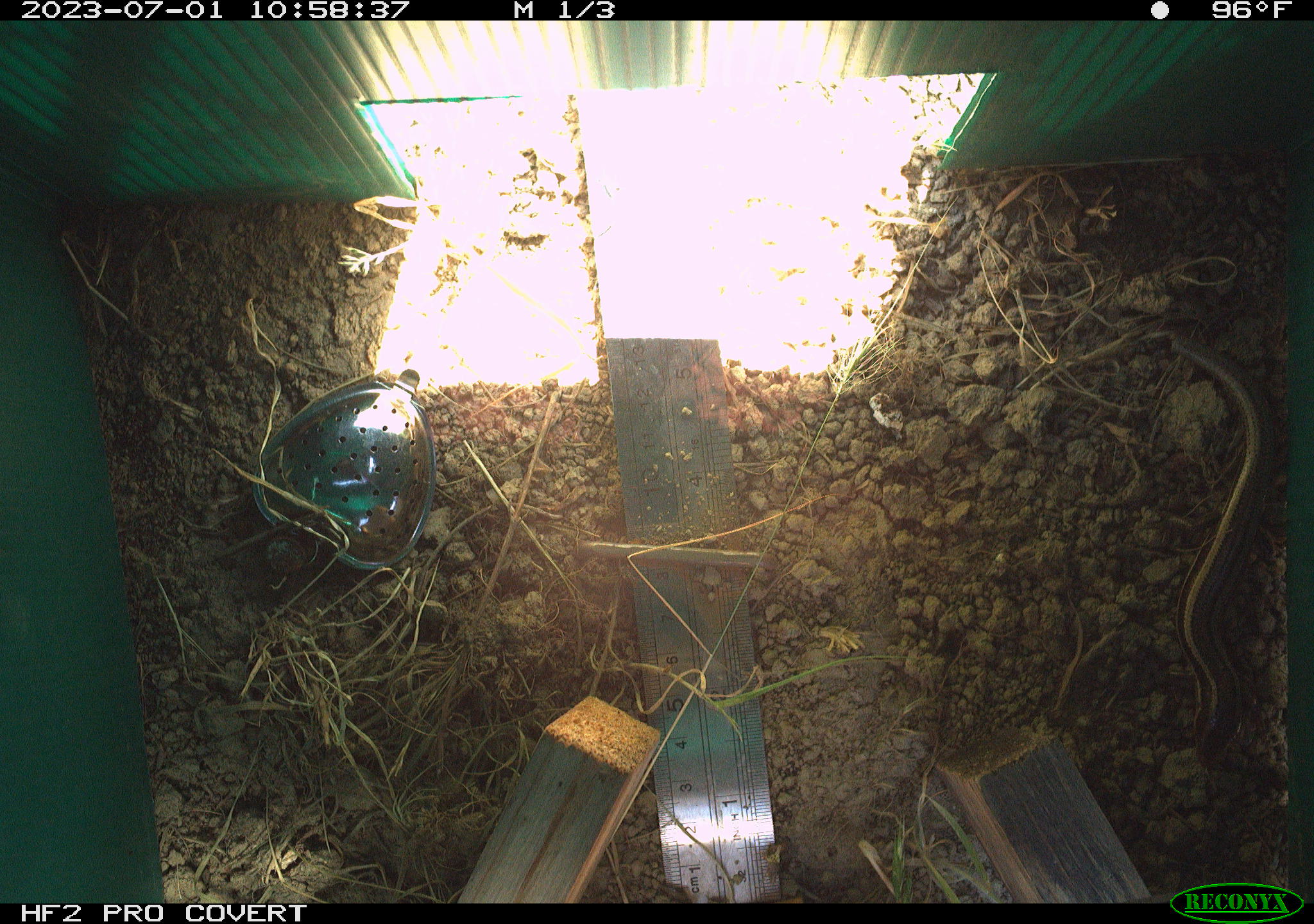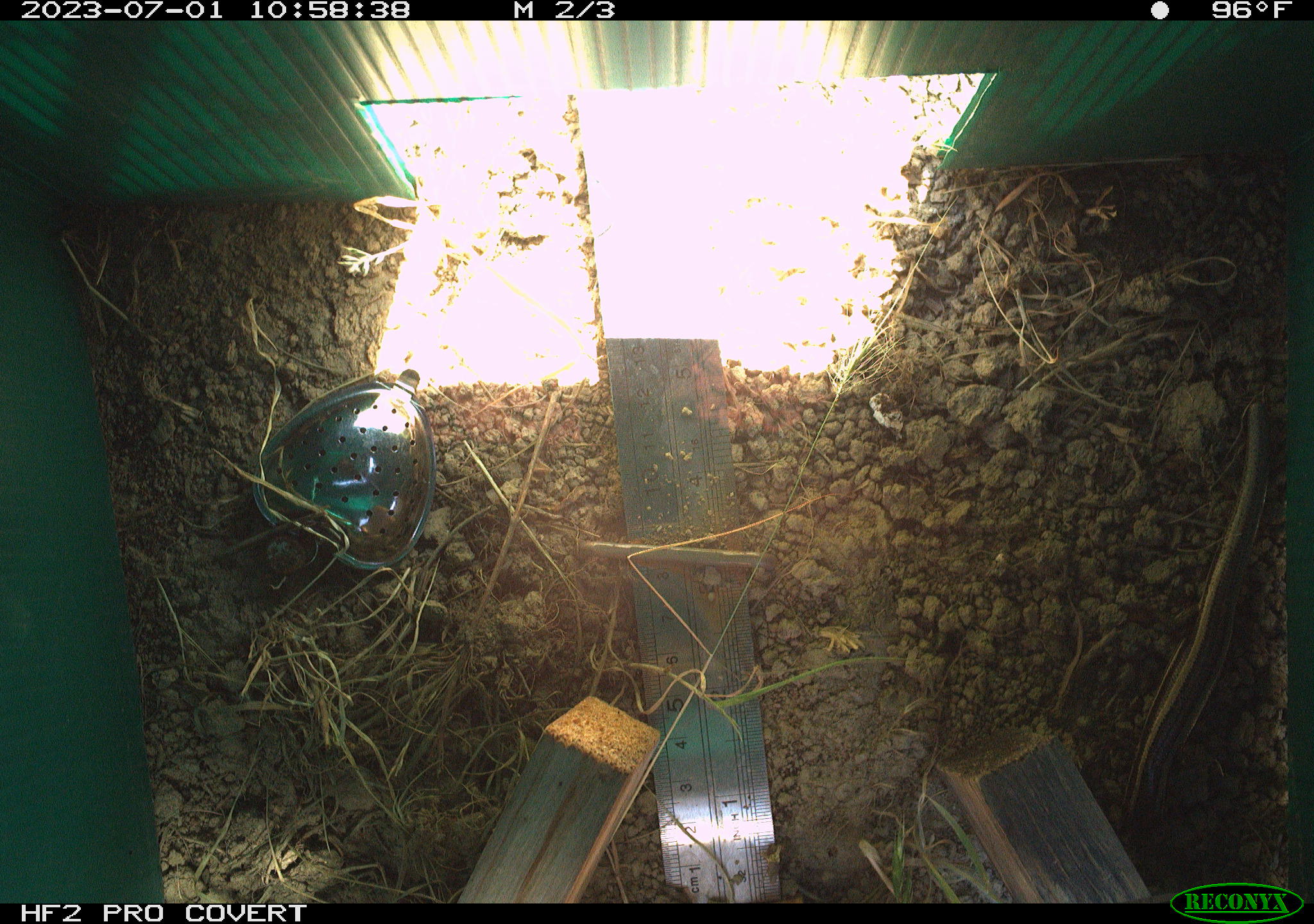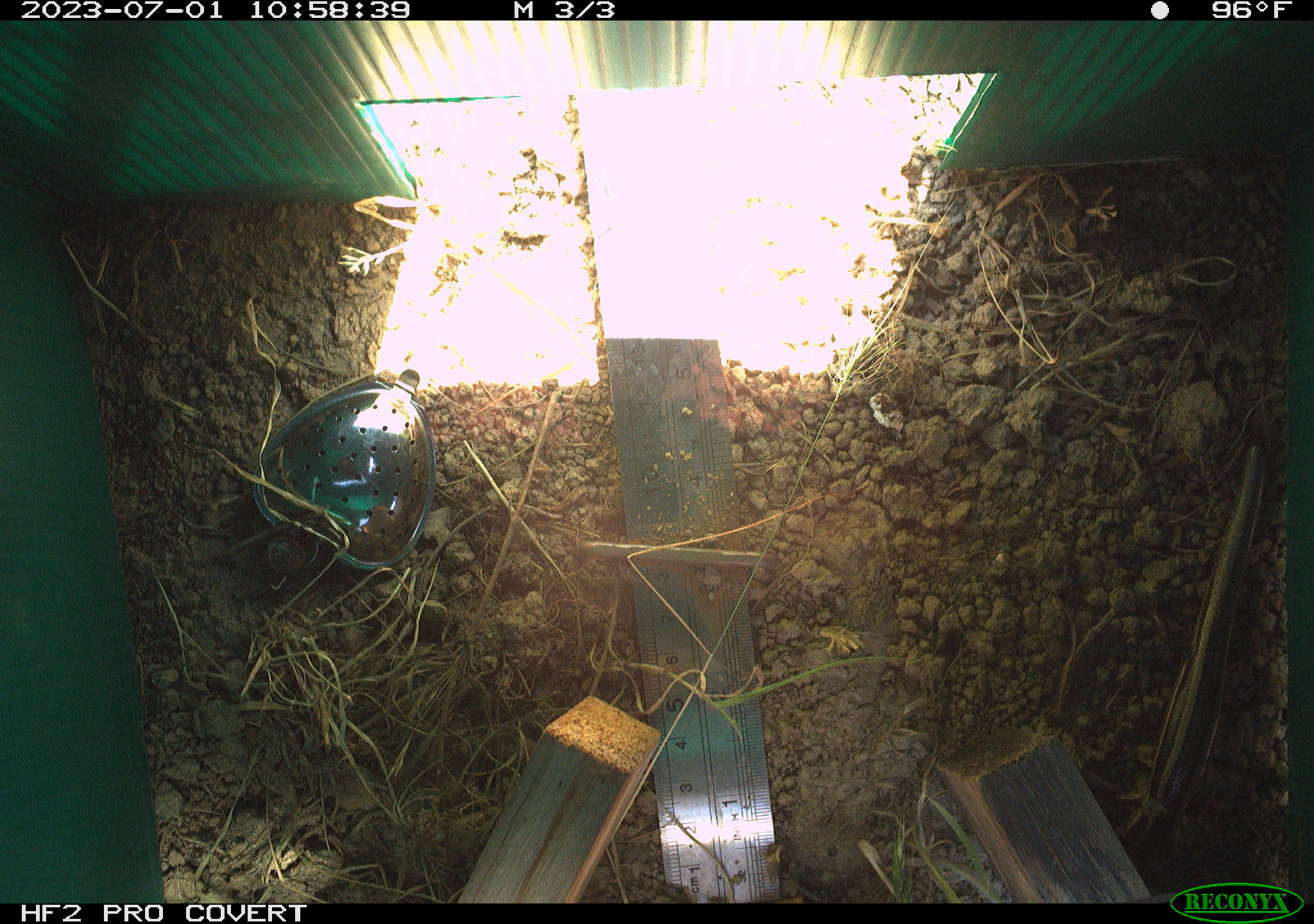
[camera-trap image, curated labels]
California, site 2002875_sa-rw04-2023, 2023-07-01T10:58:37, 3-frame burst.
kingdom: Animalia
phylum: Chordata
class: Reptilia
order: Squamata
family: Scincidae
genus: Plestiodon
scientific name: Plestiodon skiltonianus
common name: western skink